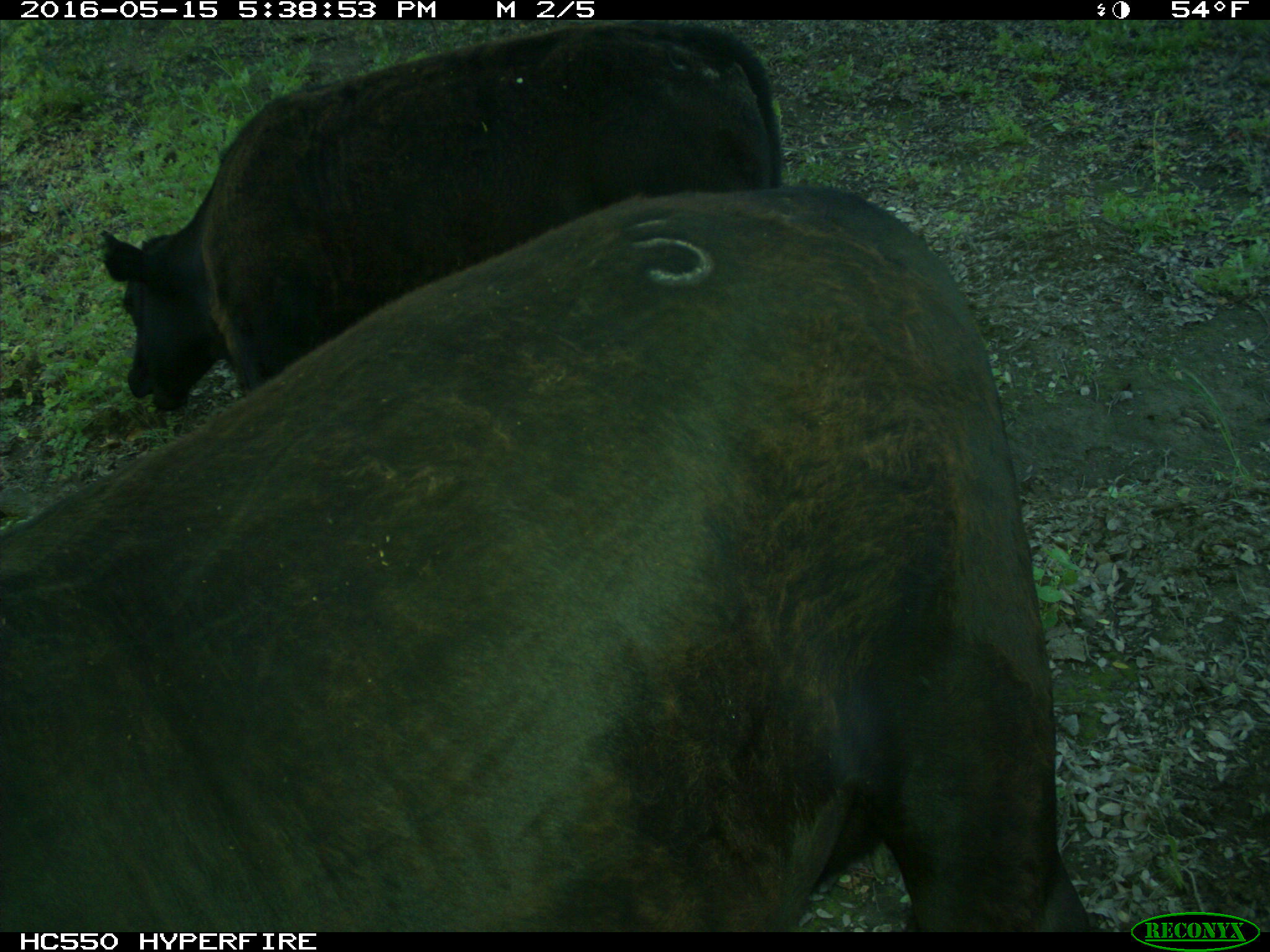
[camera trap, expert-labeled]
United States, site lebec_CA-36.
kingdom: Animalia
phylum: Chordata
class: Mammalia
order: Artiodactyla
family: Bovidae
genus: Bos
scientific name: Bos taurus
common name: domestic cow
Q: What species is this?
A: Bos taurus (domestic cow).